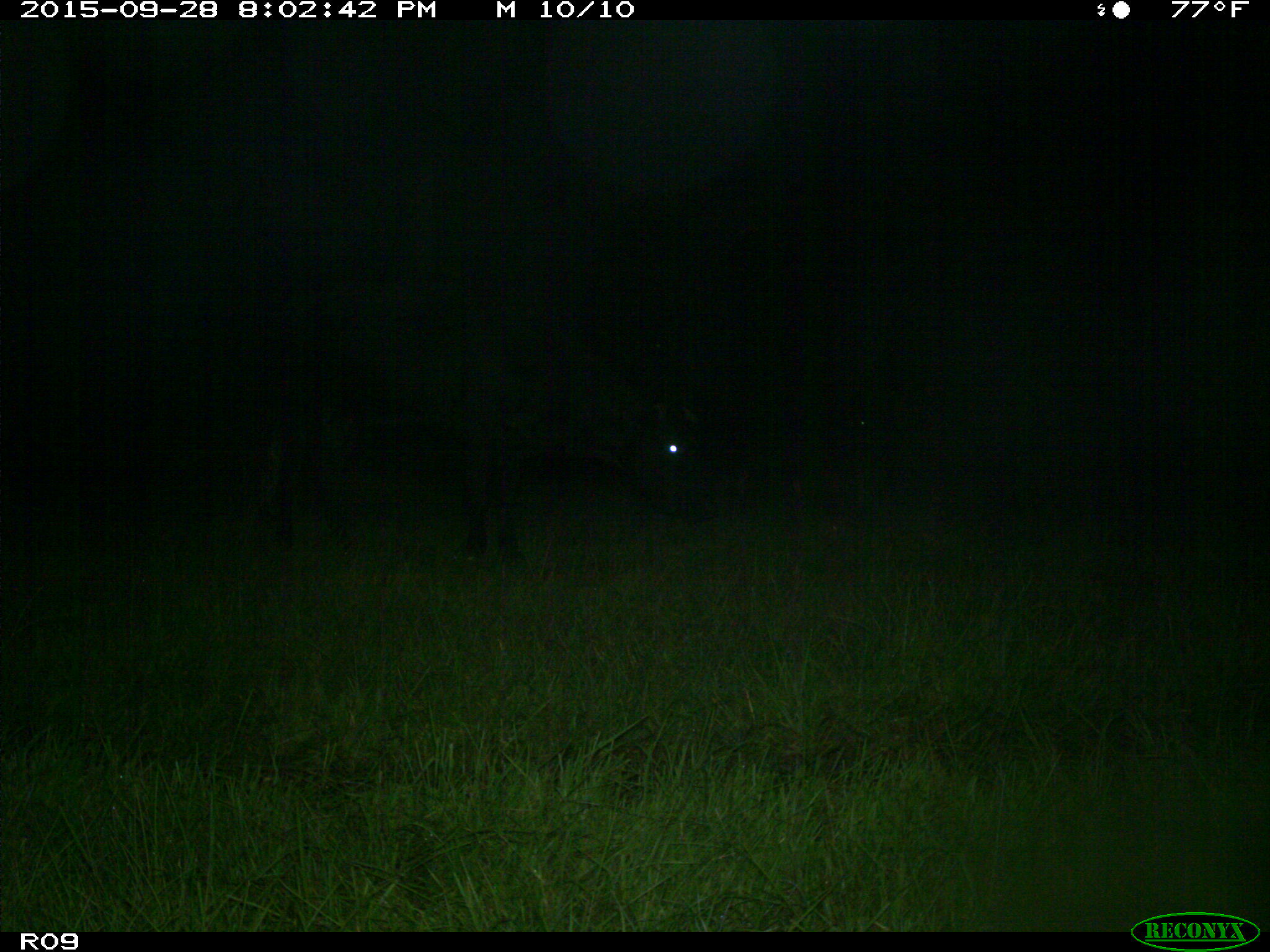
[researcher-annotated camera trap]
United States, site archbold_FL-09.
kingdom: Animalia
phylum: Chordata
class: Mammalia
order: Artiodactyla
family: Bovidae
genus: Bos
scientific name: Bos taurus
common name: domestic cow